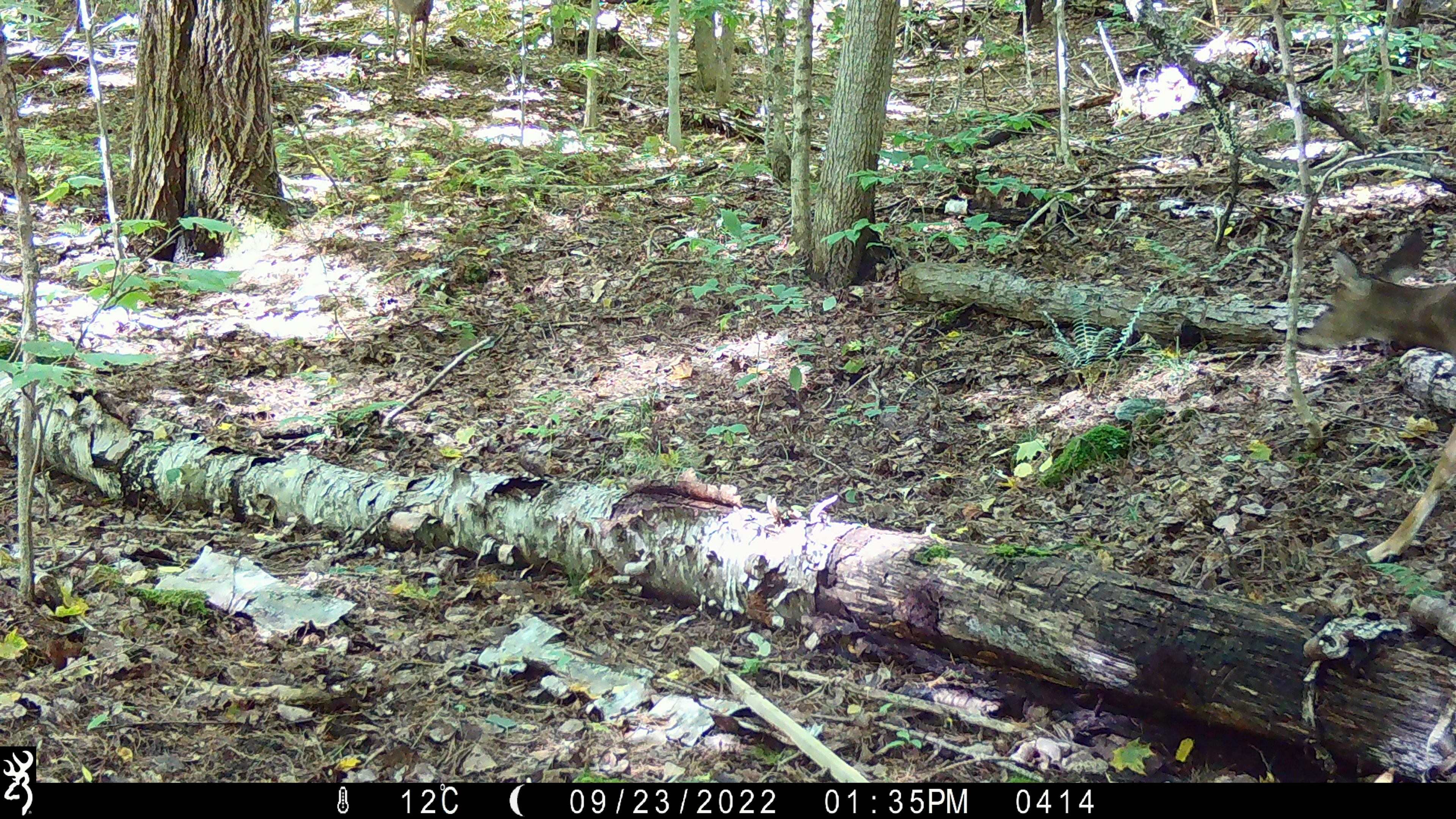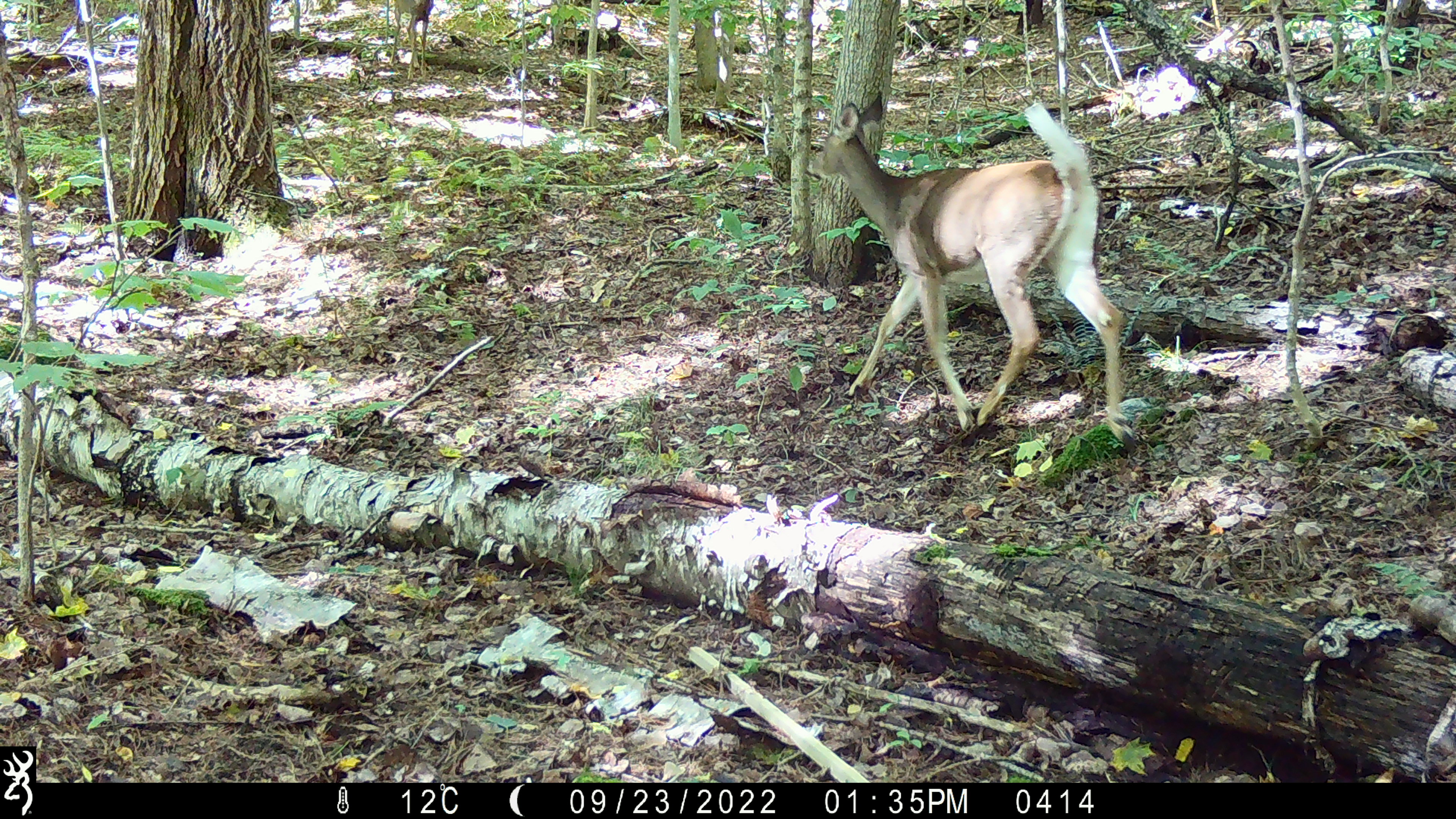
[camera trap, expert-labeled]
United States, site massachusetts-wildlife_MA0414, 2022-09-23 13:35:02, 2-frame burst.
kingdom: Animalia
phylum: Chordata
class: Mammalia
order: Artiodactyla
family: Cervidae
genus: Odocoileus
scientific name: Odocoileus virginianus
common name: white-tailed deer